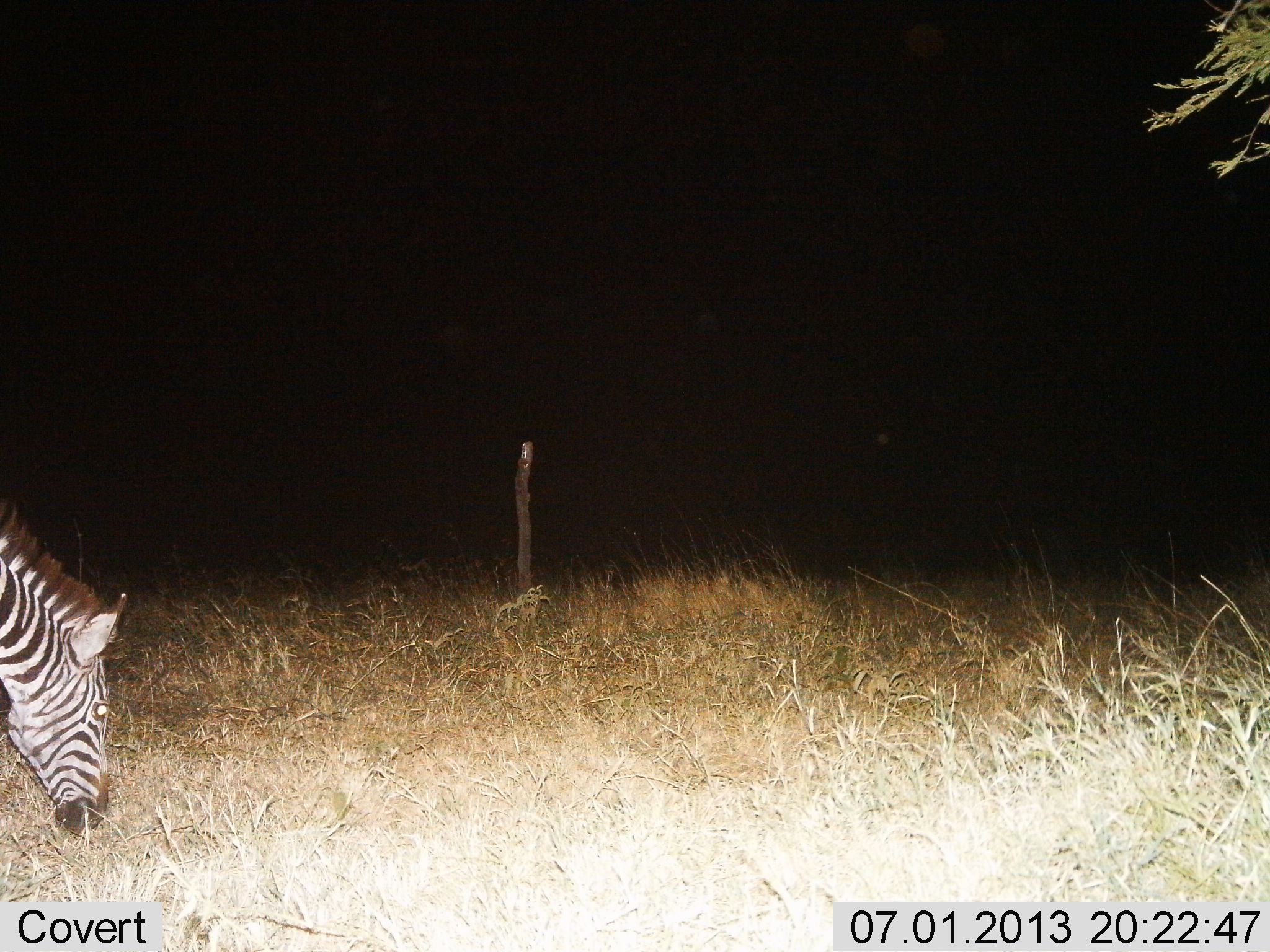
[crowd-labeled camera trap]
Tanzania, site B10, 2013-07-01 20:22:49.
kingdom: Animalia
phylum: Chordata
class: Mammalia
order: Perissodactyla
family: Equidae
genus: Equus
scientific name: Equus quagga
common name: plains zebra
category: zebra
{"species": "zebra (plains zebra) (Equus quagga)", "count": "1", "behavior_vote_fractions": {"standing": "15%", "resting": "0%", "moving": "4%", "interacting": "0%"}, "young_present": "0%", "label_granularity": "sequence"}